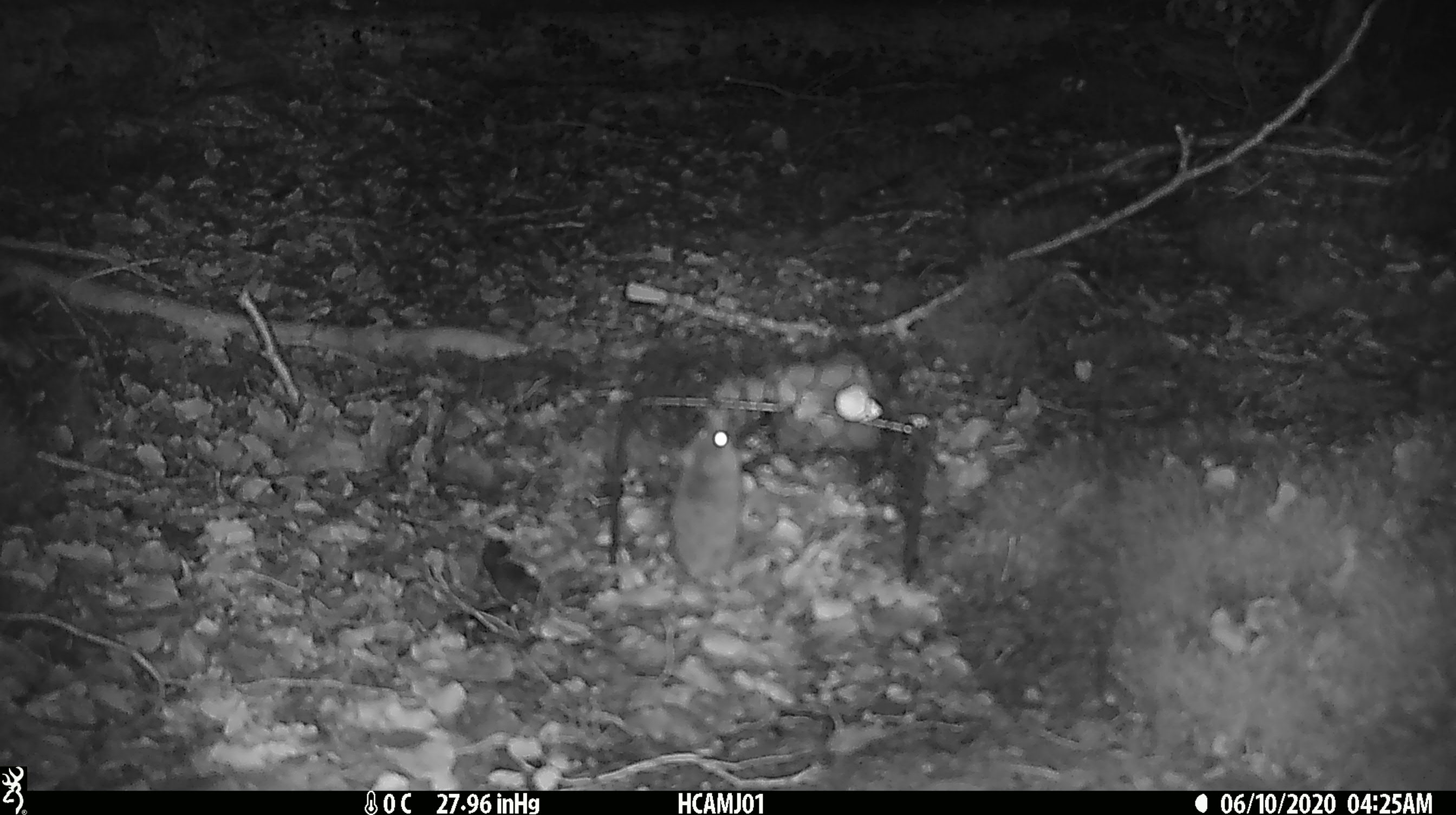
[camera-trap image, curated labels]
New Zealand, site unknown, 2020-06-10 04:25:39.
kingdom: Animalia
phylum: Chordata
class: Mammalia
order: Rodentia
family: Muridae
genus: Mus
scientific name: Mus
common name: mouse